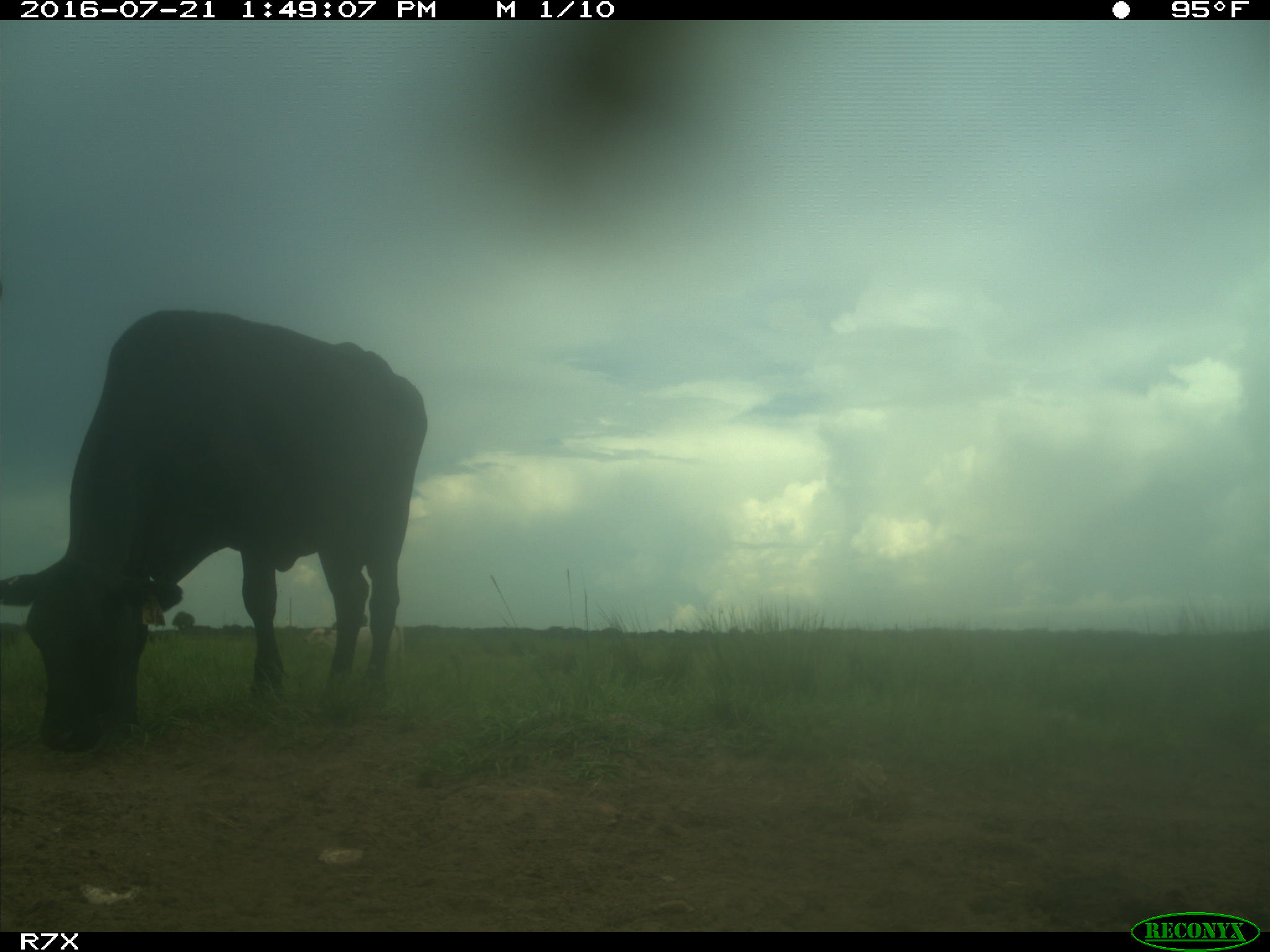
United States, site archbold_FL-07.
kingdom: Animalia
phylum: Chordata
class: Mammalia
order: Artiodactyla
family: Bovidae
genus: Bos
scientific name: Bos taurus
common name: domestic cow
Bos taurus (domestic cow).